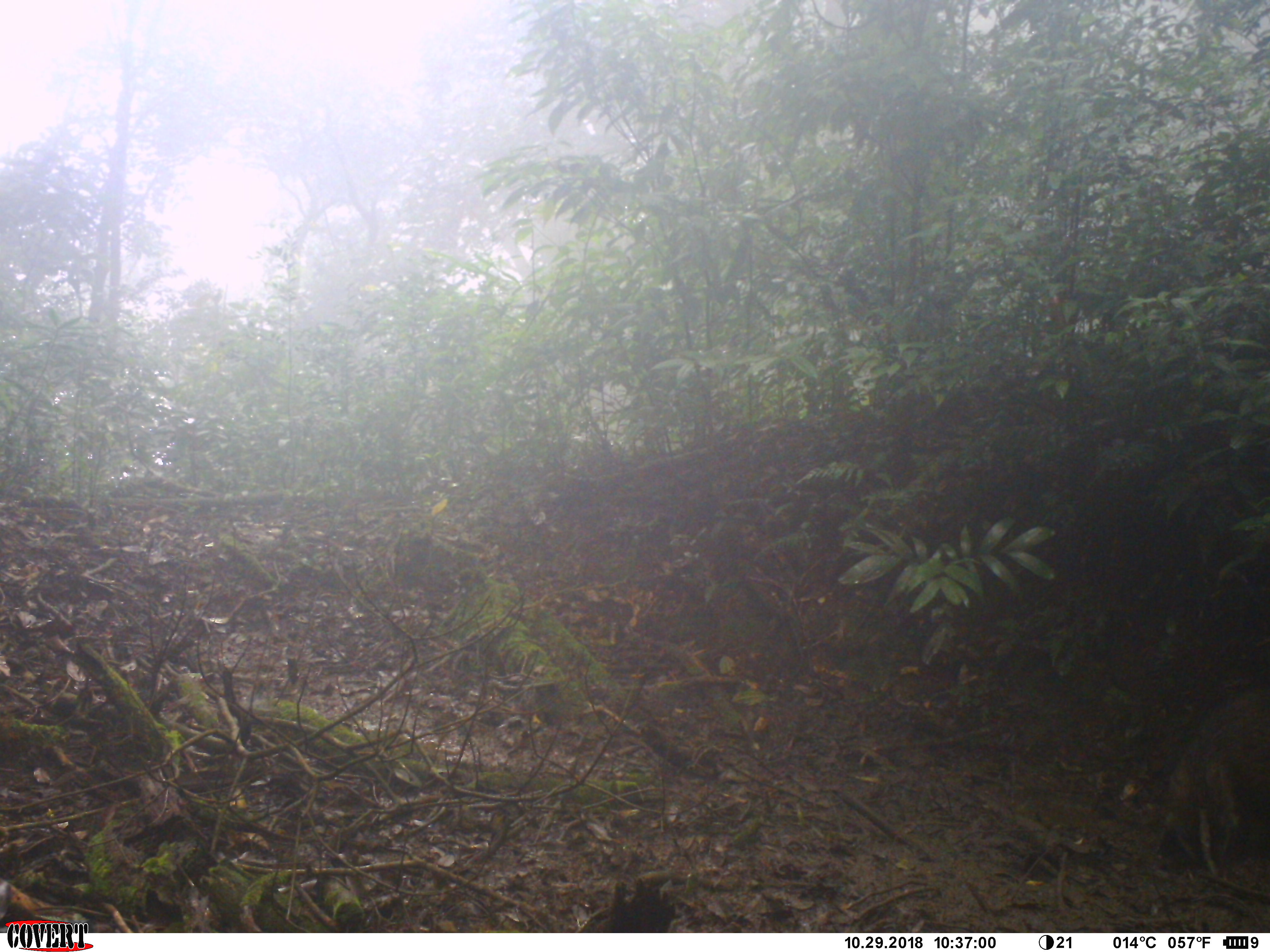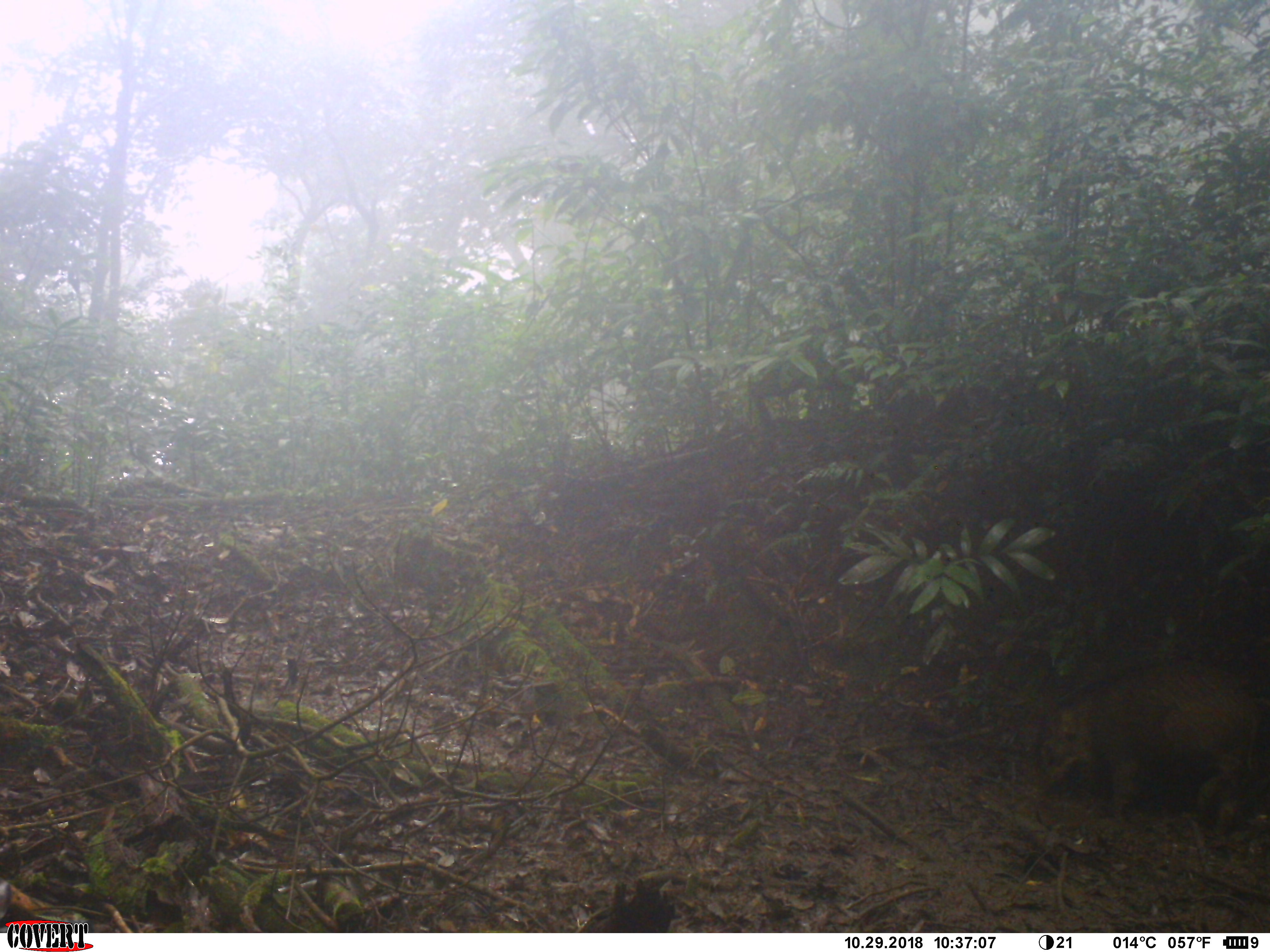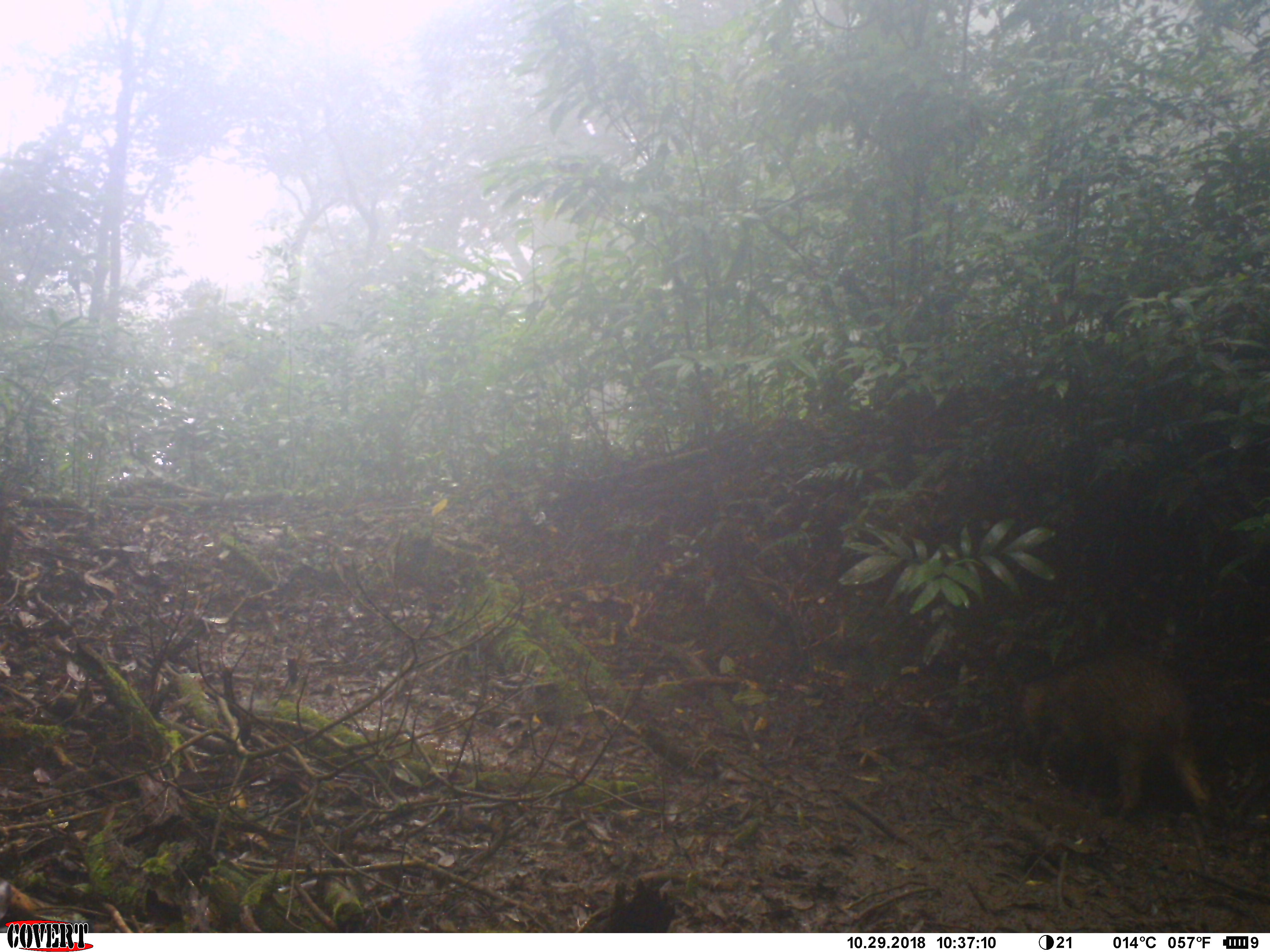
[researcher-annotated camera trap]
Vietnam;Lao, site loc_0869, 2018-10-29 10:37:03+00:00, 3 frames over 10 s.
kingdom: Animalia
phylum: Chordata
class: Mammalia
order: Artiodactyla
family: Suidae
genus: Sus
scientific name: Sus scrofa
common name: eurasian wild pig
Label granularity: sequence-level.